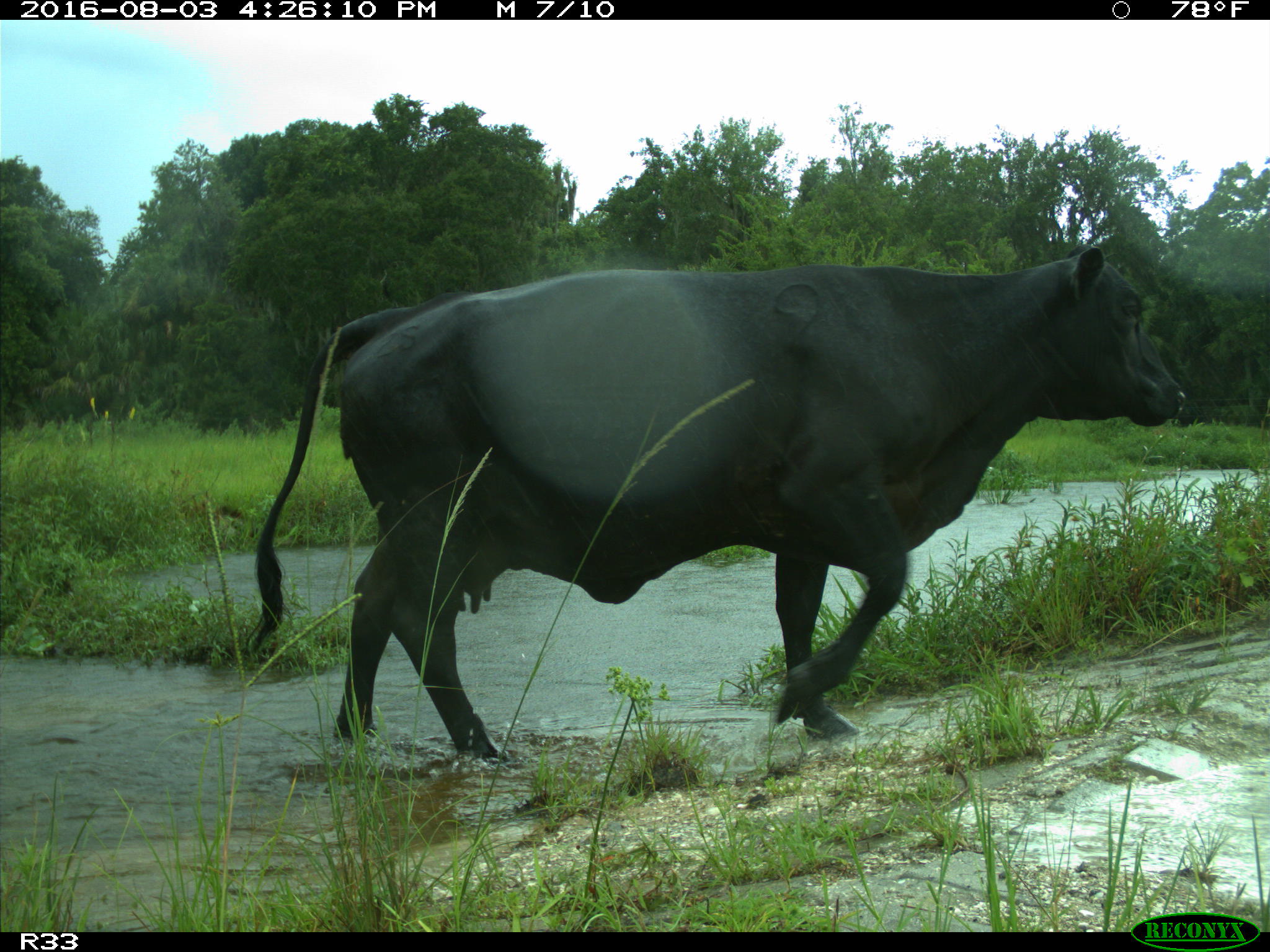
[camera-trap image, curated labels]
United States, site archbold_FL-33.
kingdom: Animalia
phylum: Chordata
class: Mammalia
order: Artiodactyla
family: Bovidae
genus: Bos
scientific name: Bos taurus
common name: domestic cow